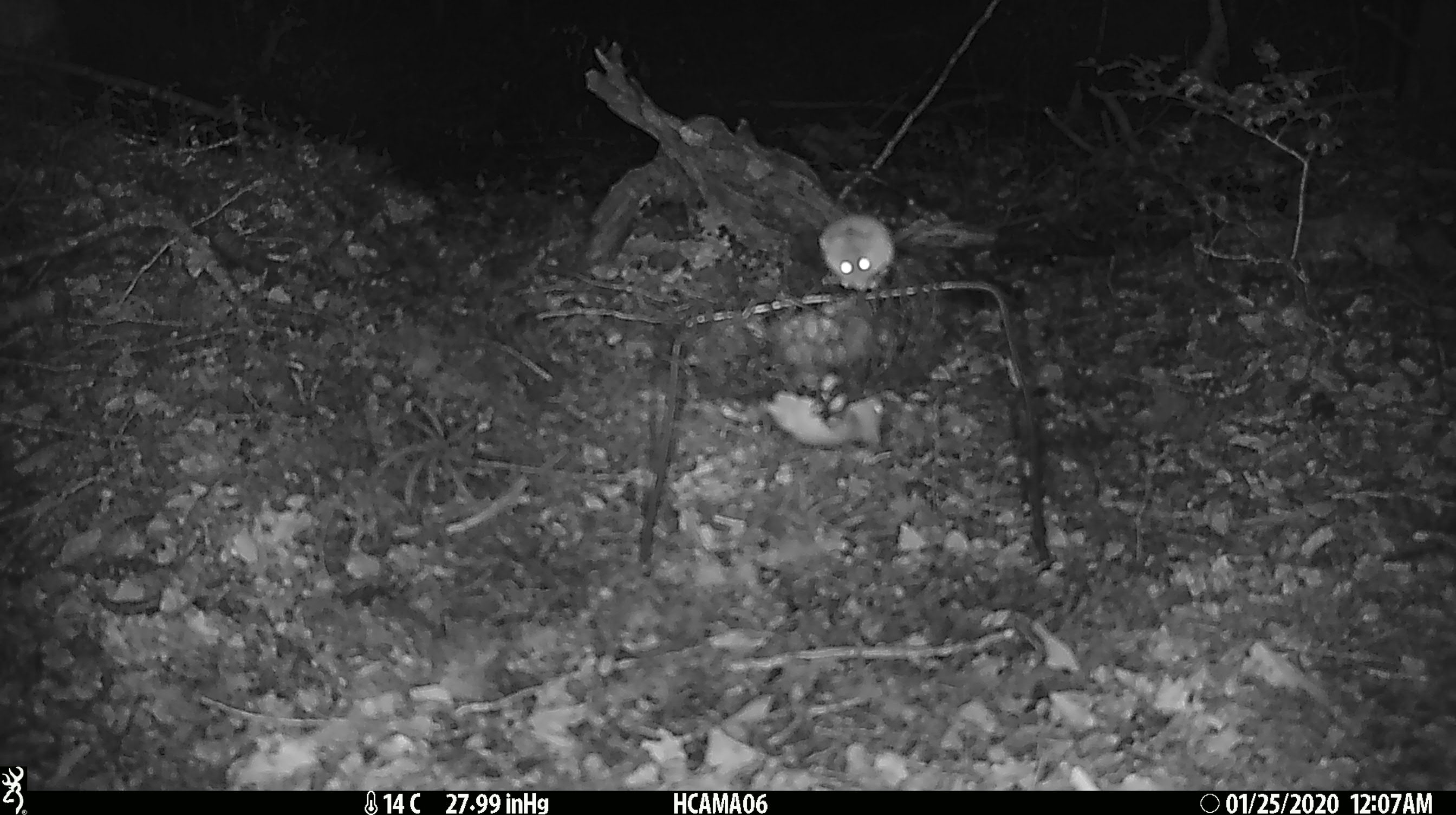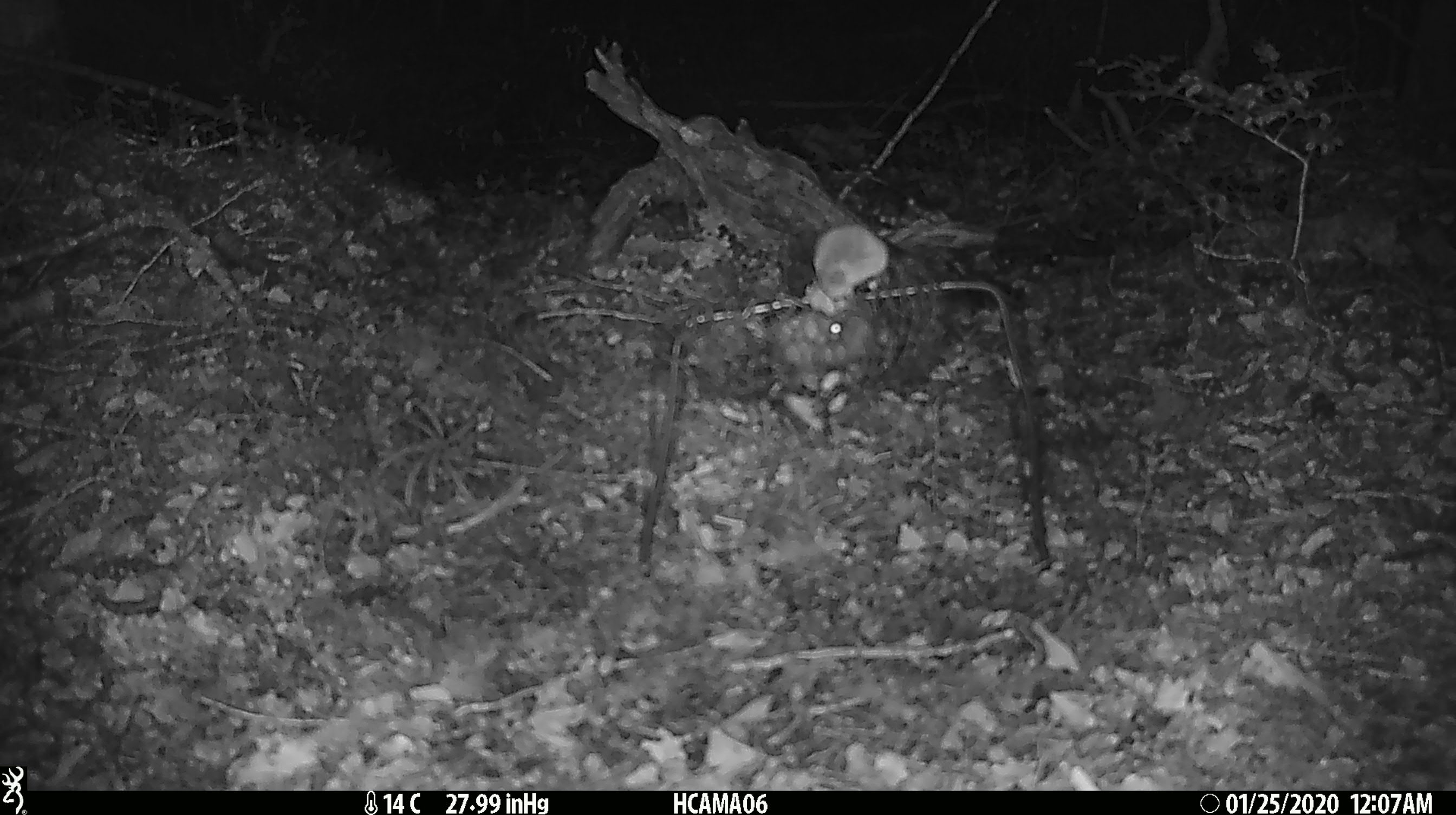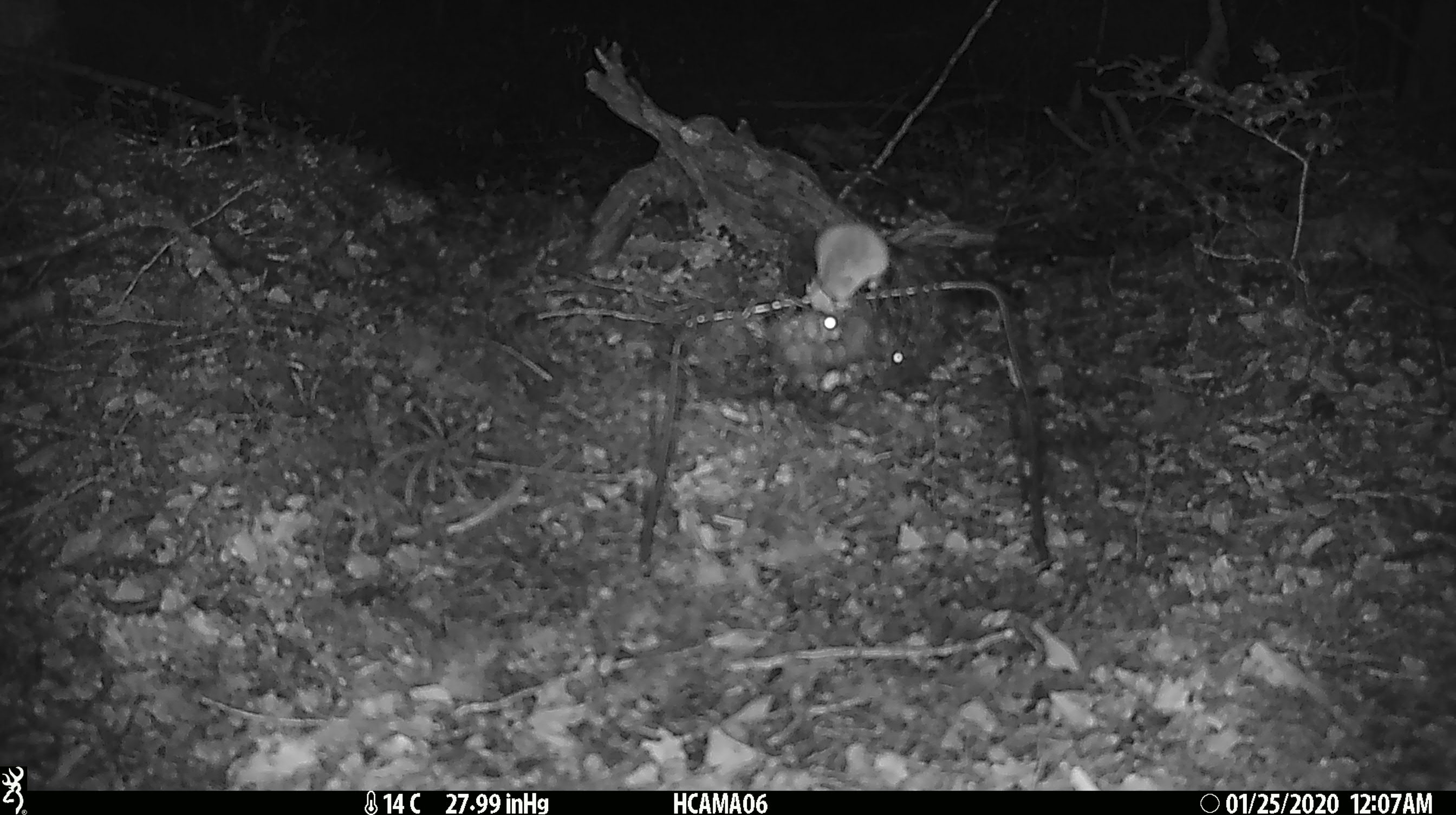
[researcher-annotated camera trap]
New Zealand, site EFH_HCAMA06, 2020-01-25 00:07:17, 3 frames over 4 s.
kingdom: Animalia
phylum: Chordata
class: Mammalia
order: Rodentia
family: Muridae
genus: Mus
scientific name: Mus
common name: mouse